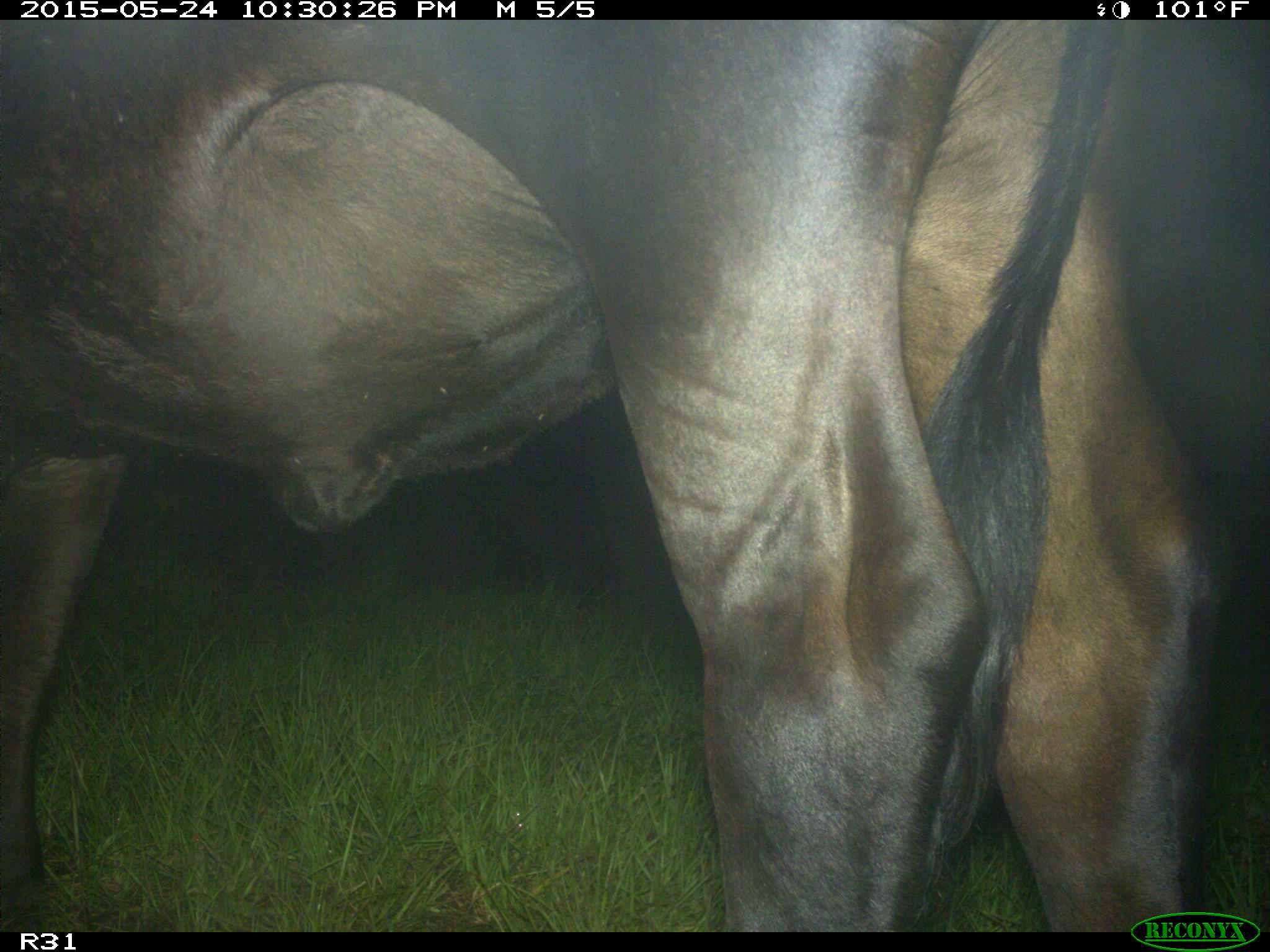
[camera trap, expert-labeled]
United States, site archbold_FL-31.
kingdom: Animalia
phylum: Chordata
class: Mammalia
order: Artiodactyla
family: Bovidae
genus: Bos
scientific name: Bos taurus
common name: domestic cow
Bos taurus (domestic cow).